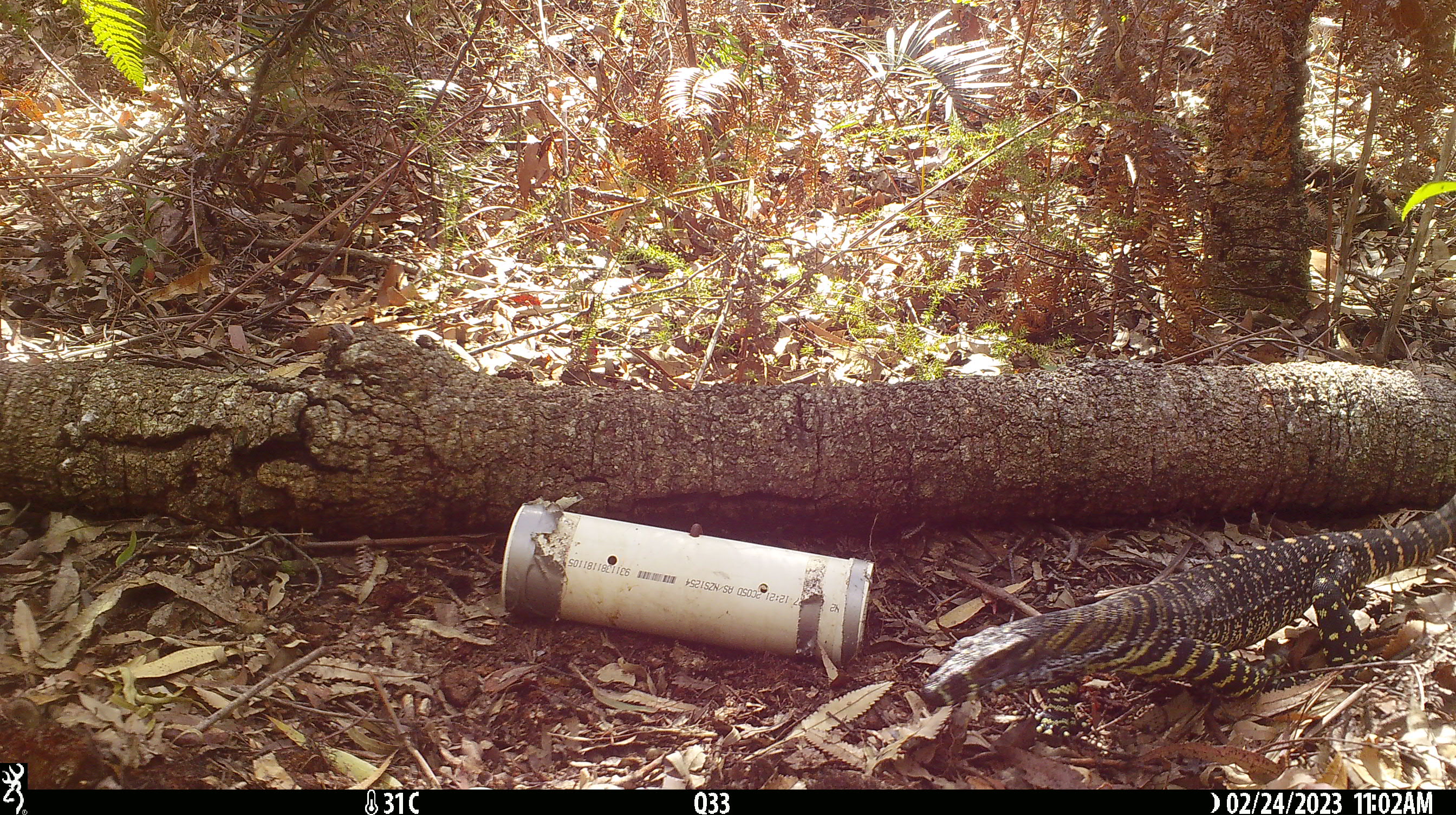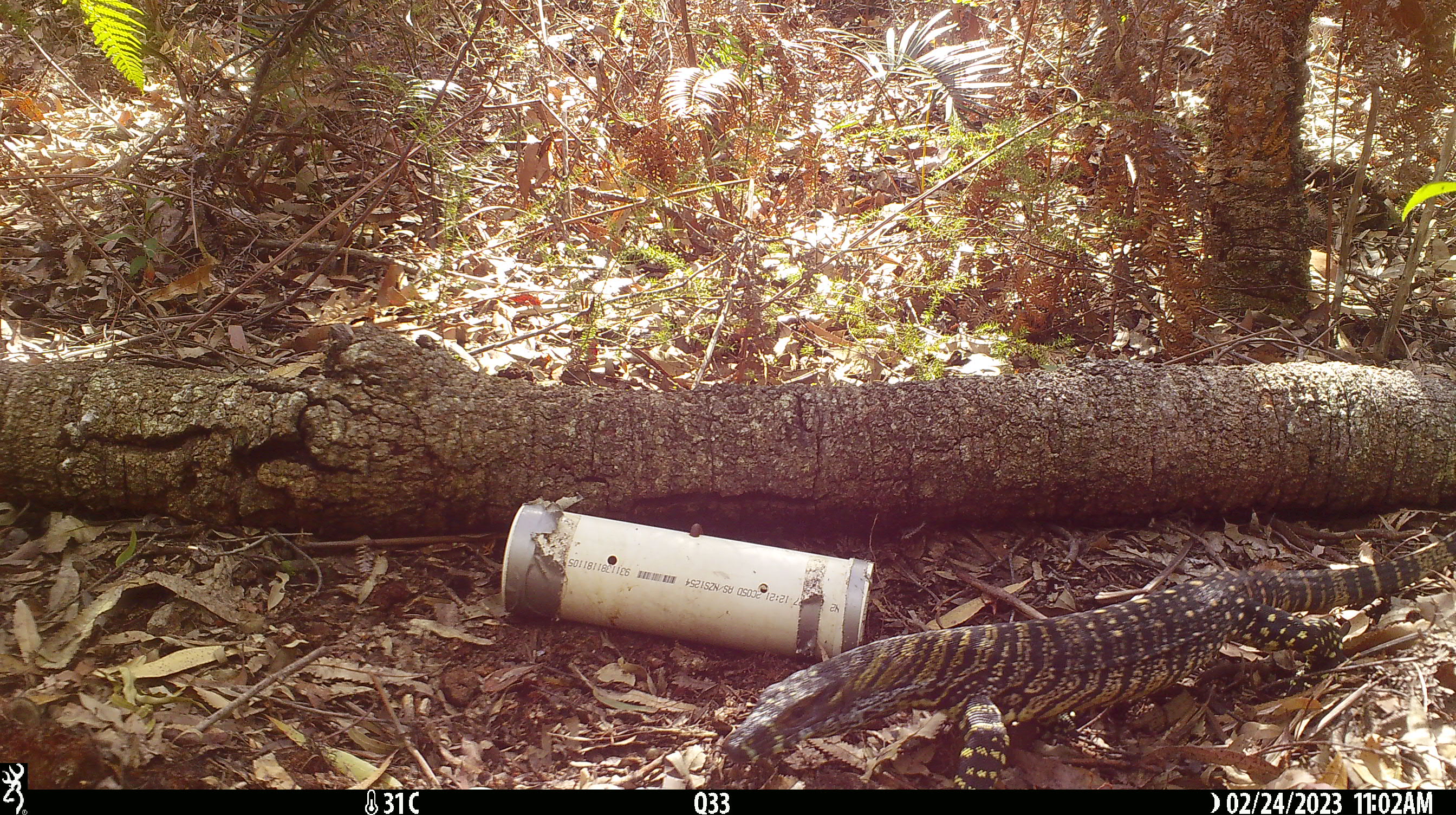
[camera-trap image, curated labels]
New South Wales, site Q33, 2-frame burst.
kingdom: Animalia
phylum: Chordata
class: Reptilia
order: Squamata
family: Varanidae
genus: Varanus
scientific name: Varanus varius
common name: lace monitor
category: goanna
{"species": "goanna (lace monitor) (Varanus varius)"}